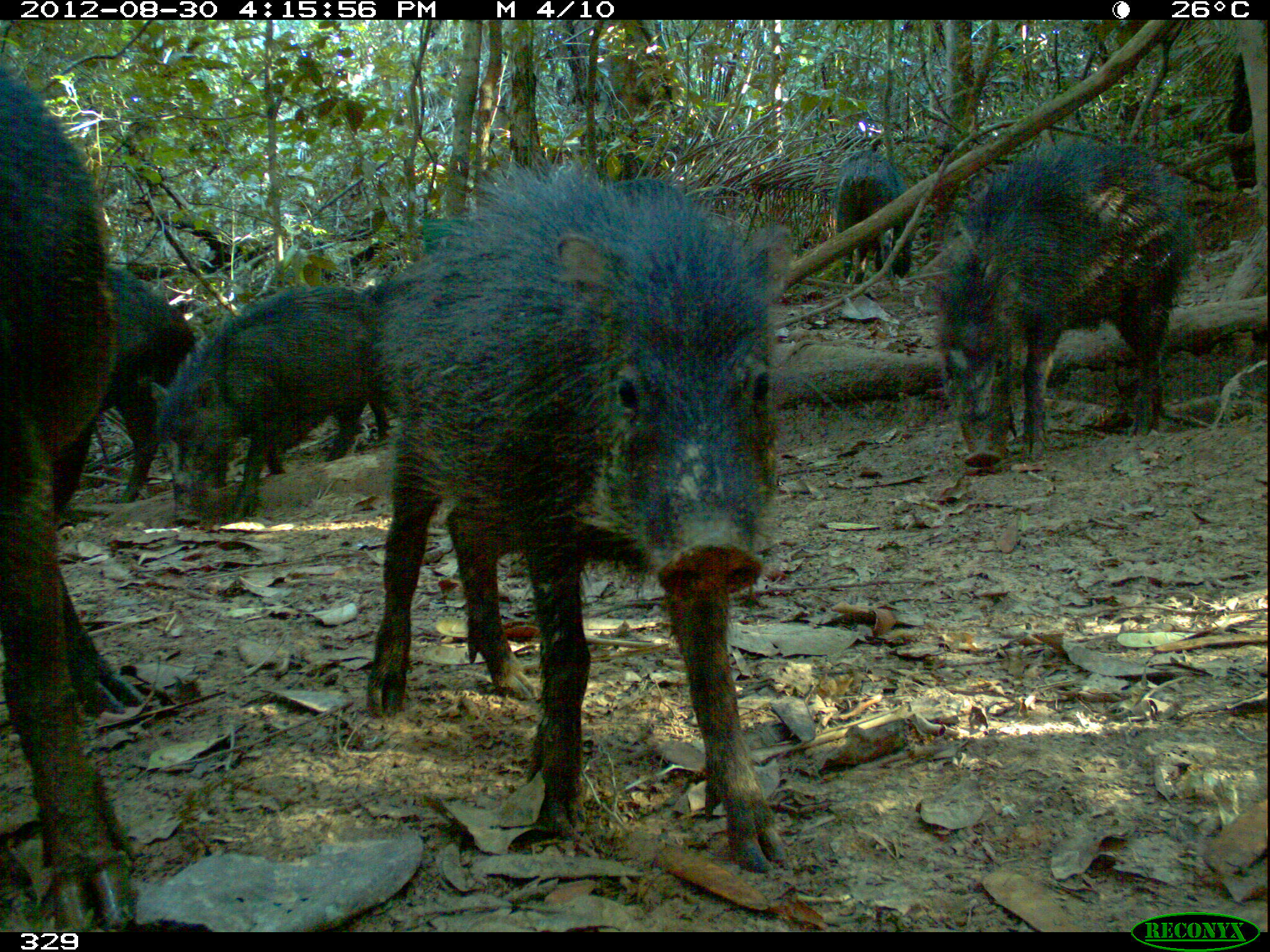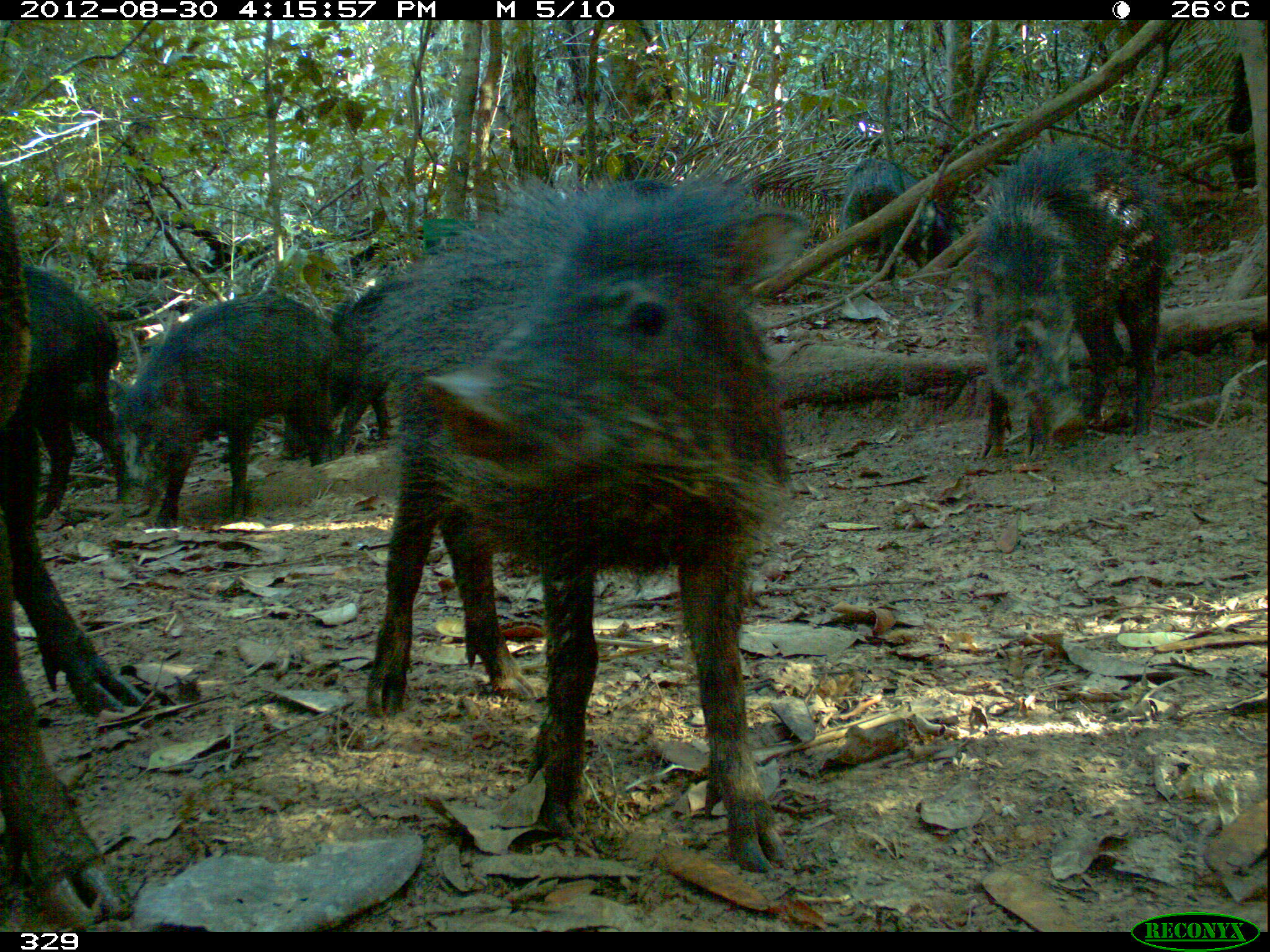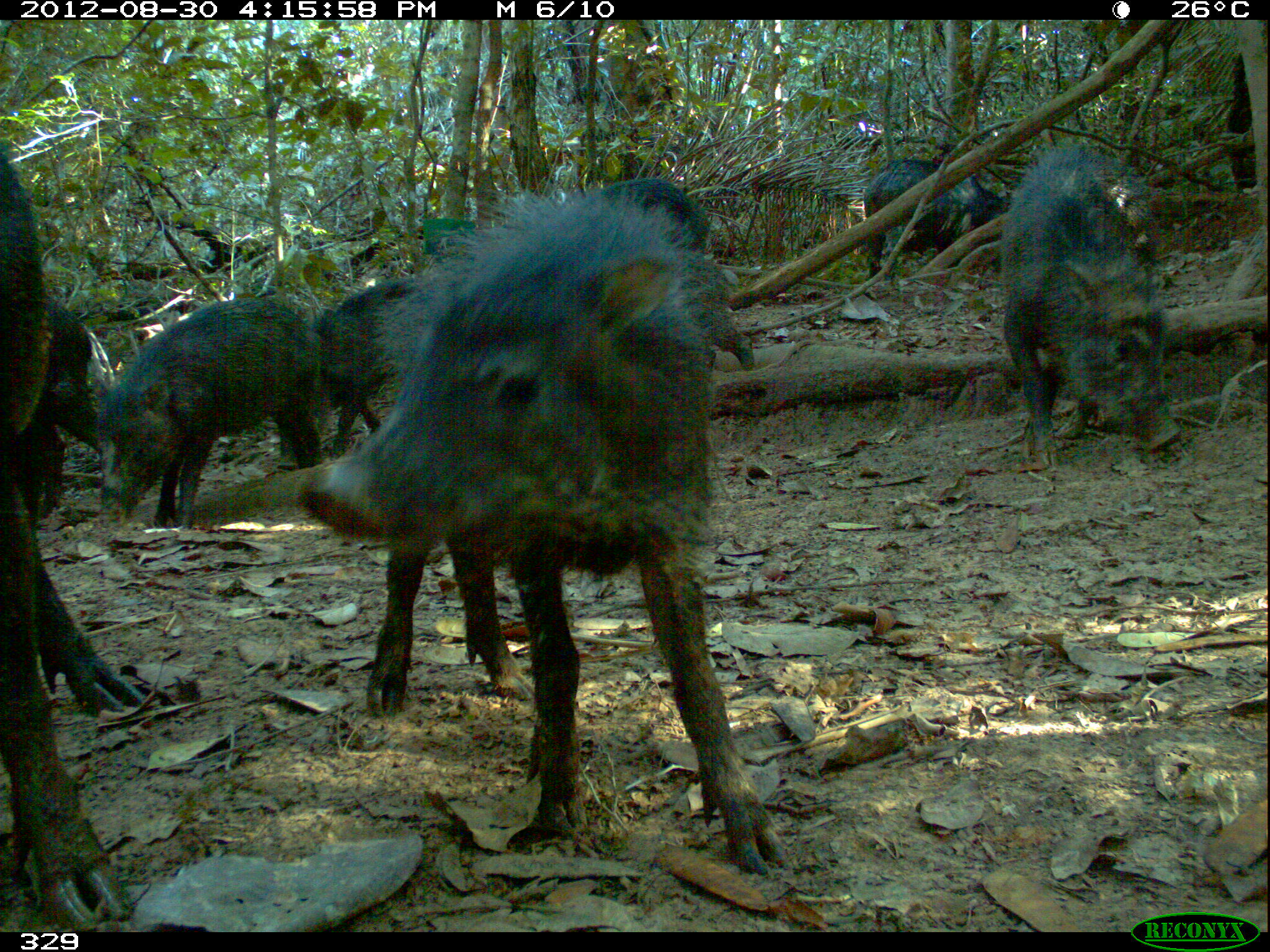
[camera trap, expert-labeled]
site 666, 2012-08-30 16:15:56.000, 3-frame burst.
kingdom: Animalia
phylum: Chordata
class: Mammalia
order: Artiodactyla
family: Tayassuidae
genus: Tayassu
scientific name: Tayassu pecari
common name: white-lipped peccary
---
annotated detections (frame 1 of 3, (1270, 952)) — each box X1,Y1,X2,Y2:
tayassu pecari: 366,146,794,868; 0,65,124,929; 933,130,1196,465; 152,279,392,528; 39,261,202,518; 832,149,912,285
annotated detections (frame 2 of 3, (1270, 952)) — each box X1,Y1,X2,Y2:
tayassu pecari: 358,168,798,874; 0,146,145,926; 968,135,1178,462; 125,292,345,531; 5,261,132,521; 837,153,959,279; 323,271,404,458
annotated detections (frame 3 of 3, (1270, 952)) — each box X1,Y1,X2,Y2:
tayassu pecari: 292,168,797,876; 0,147,144,927; 995,135,1181,474; 97,293,337,530; 557,173,759,369; 310,266,438,460; 20,293,112,514; 860,157,1007,284